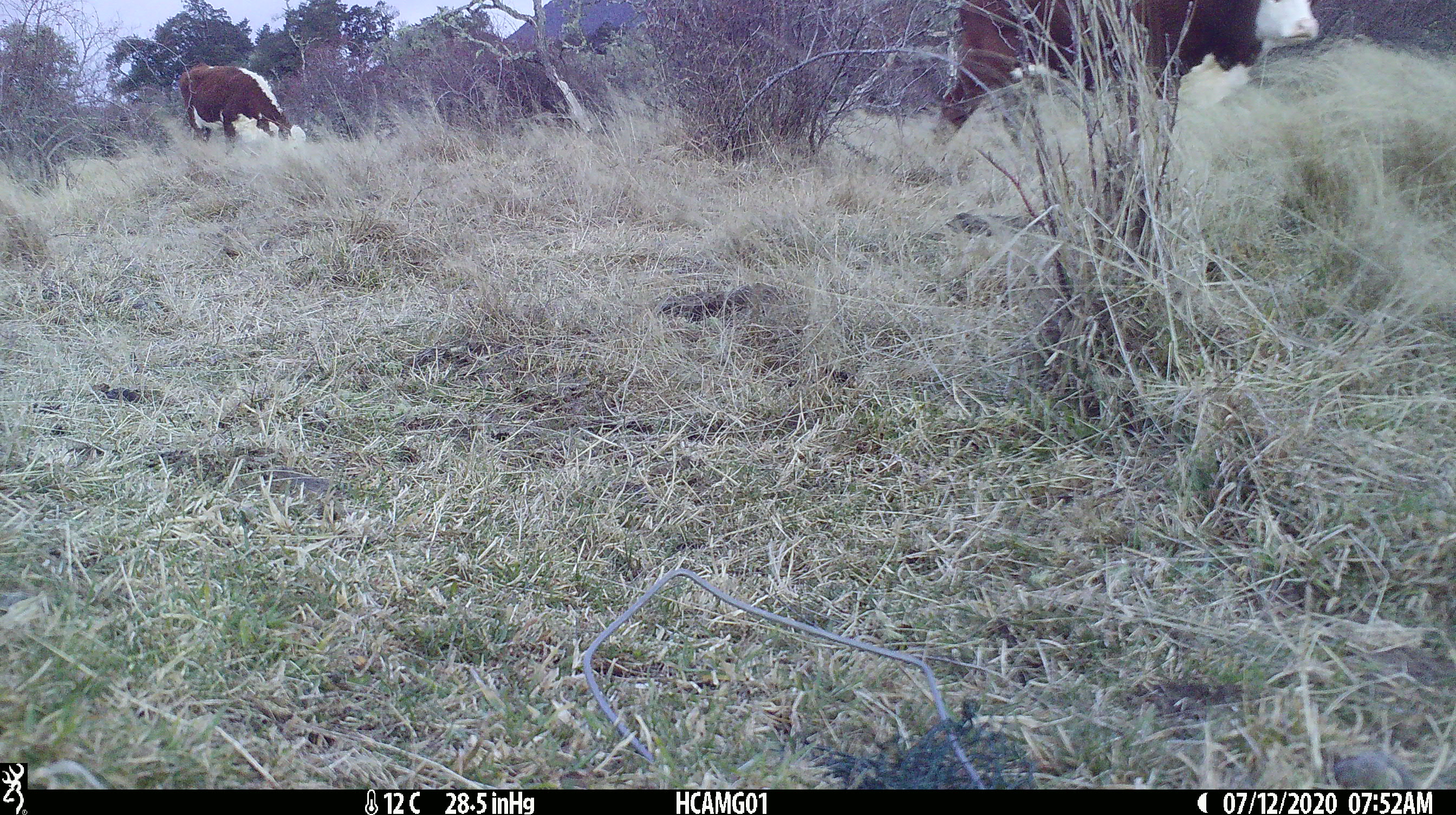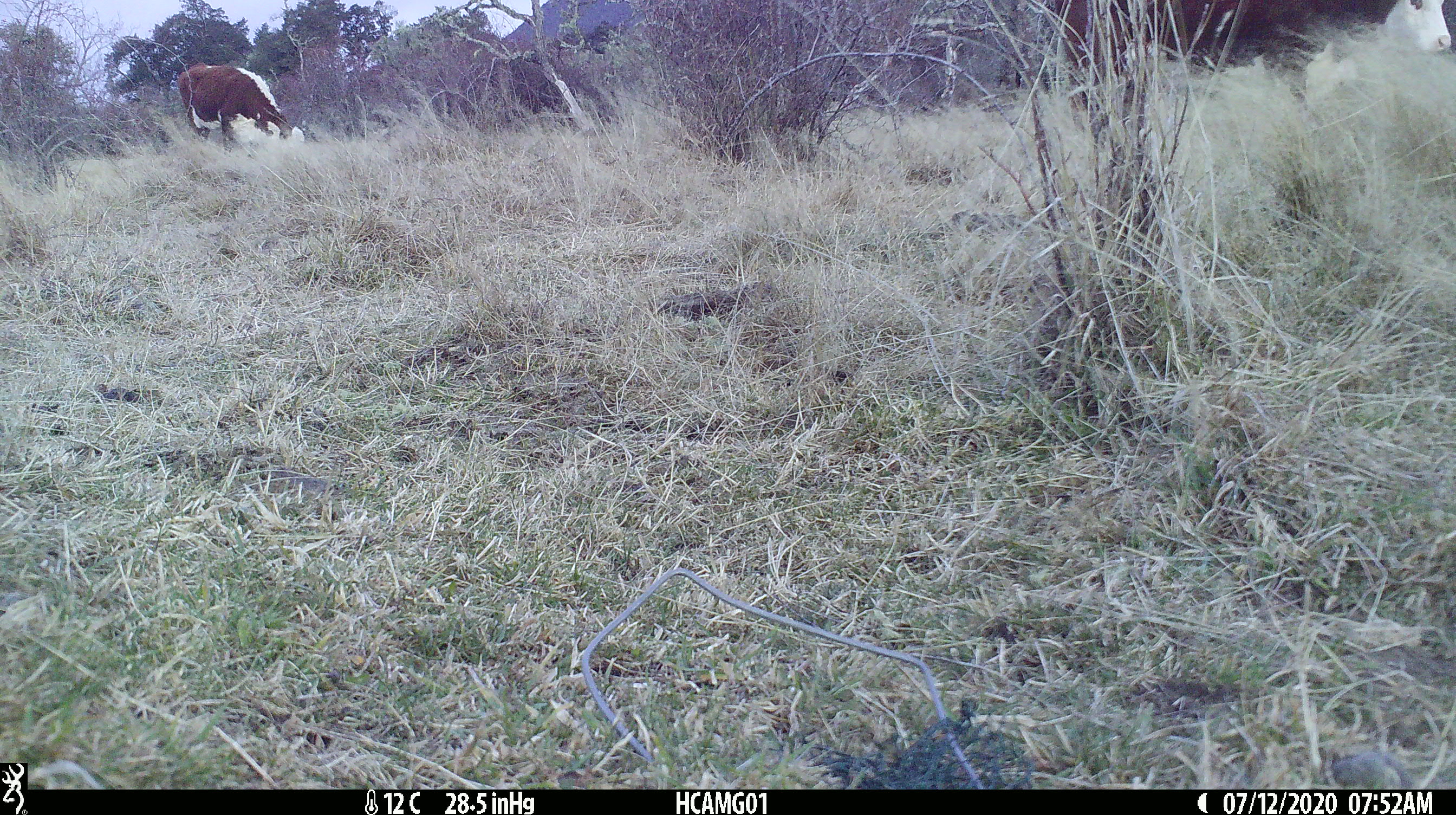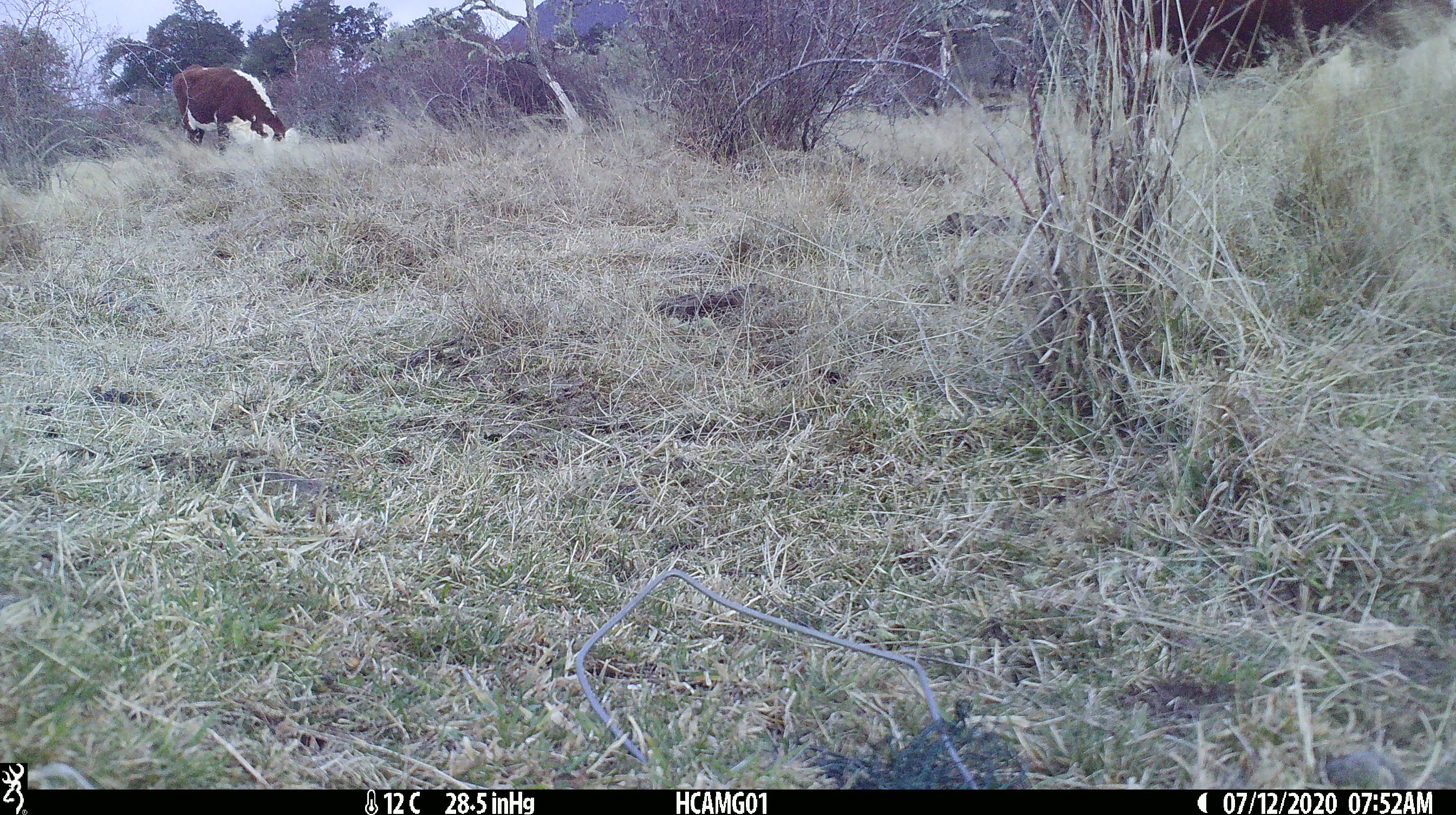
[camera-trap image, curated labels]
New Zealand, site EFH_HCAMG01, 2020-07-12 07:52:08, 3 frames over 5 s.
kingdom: Animalia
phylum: Chordata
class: Mammalia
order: Artiodactyla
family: Bovidae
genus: Bos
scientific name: Bos taurus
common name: domestic cow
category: cow